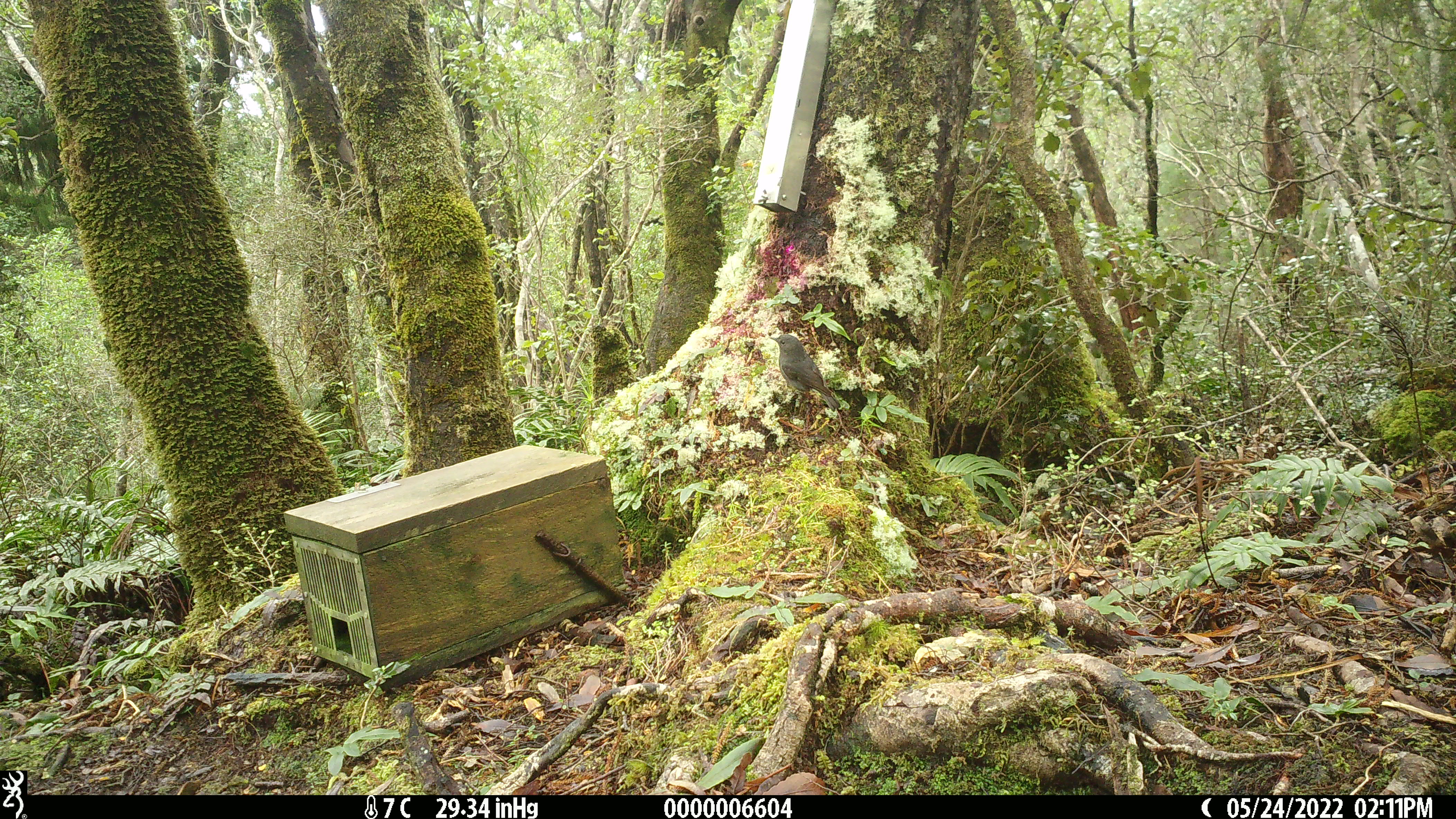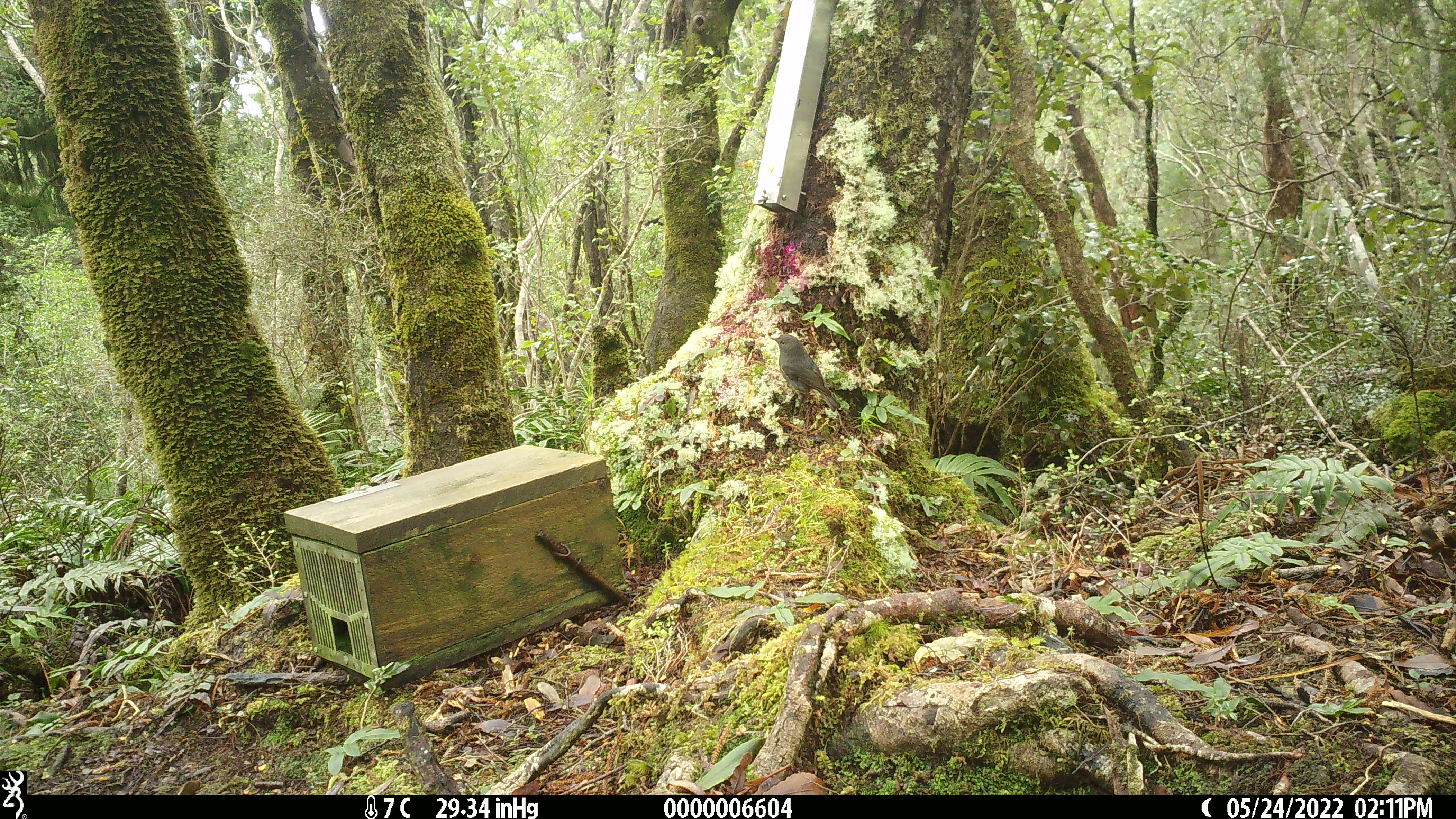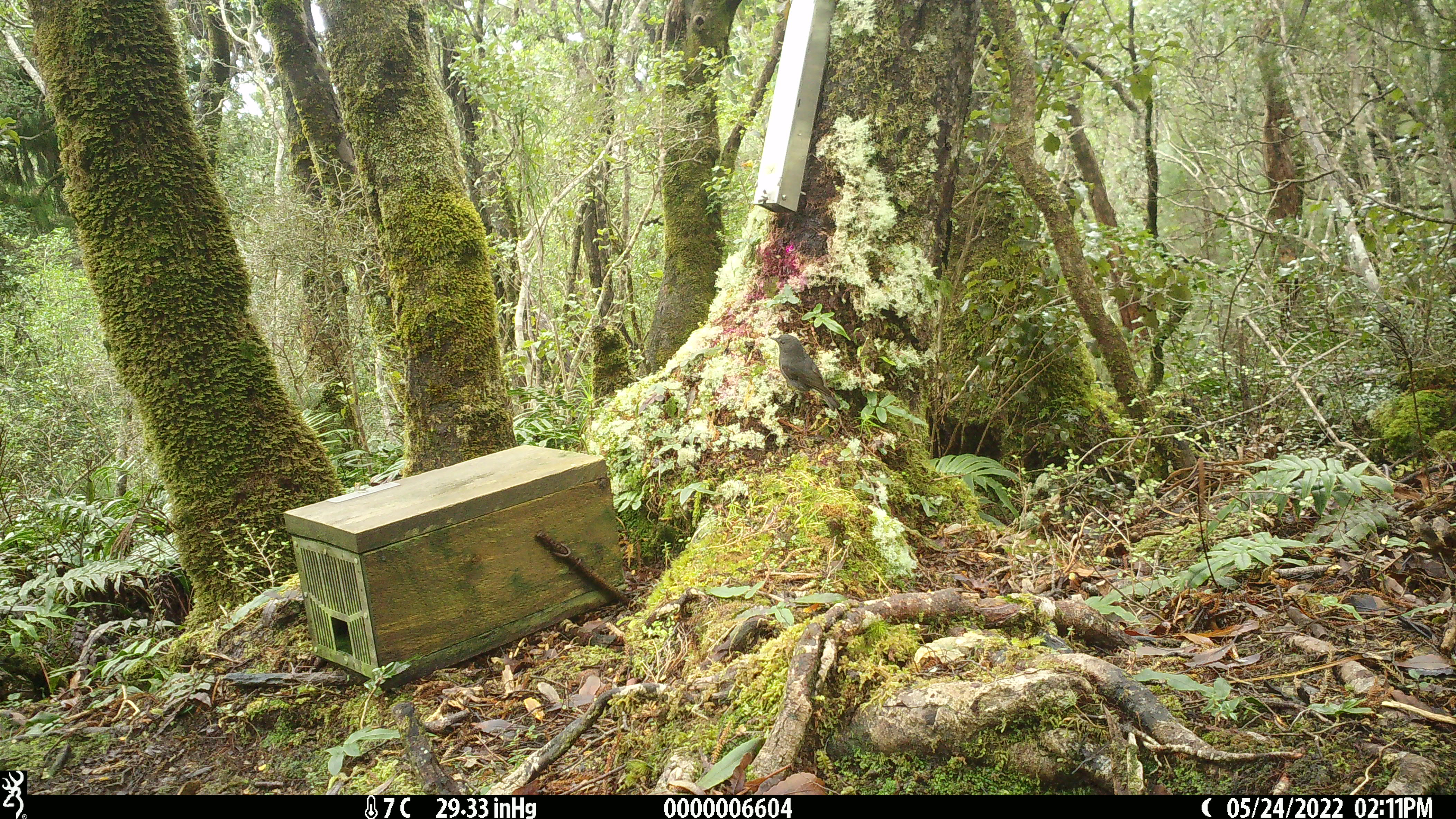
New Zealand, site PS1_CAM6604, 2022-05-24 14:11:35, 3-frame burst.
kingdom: Animalia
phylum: Chordata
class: Aves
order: Passeriformes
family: Petroicidae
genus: Petroica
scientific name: Petroica australis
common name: new zealand robin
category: robin